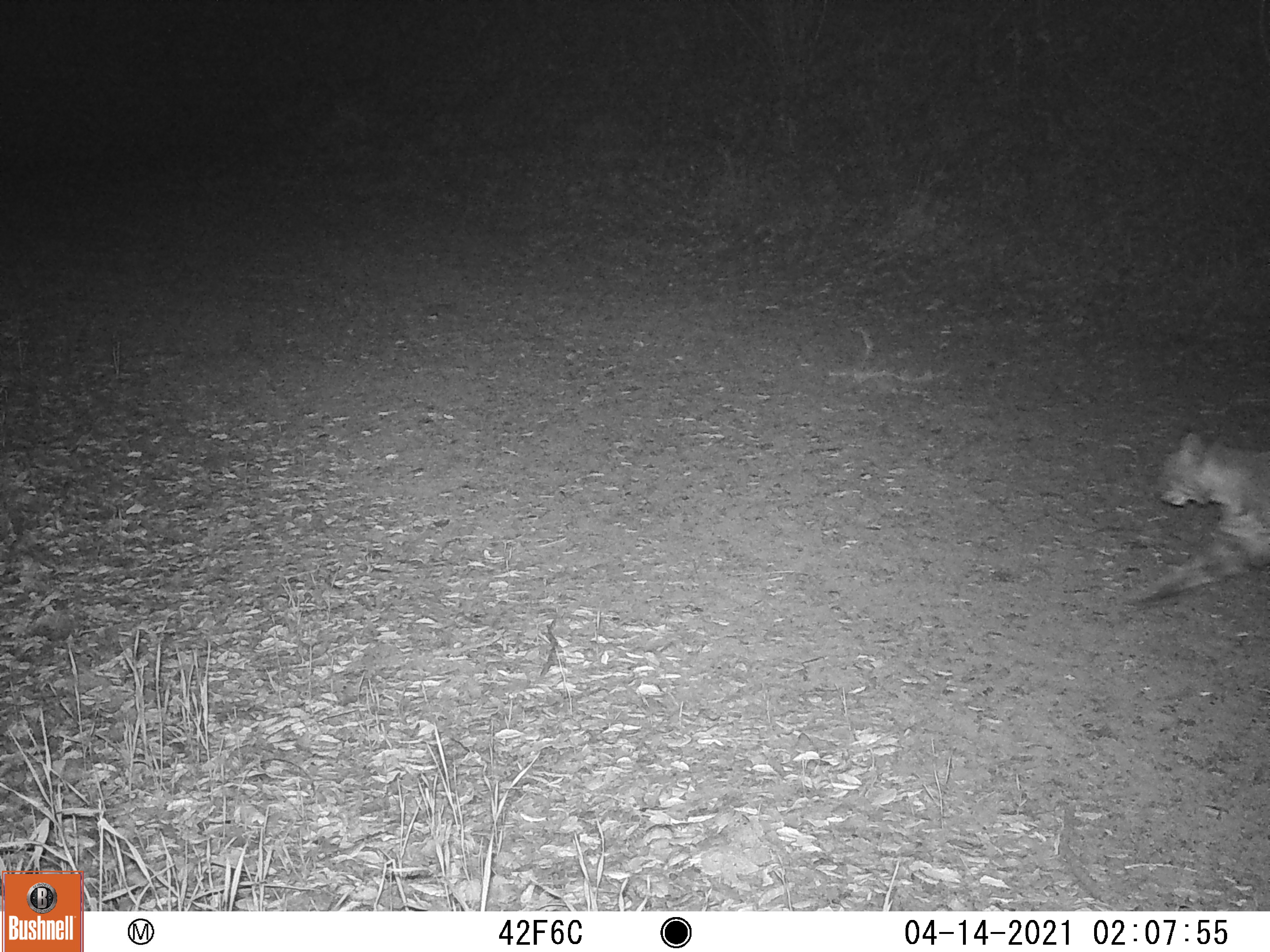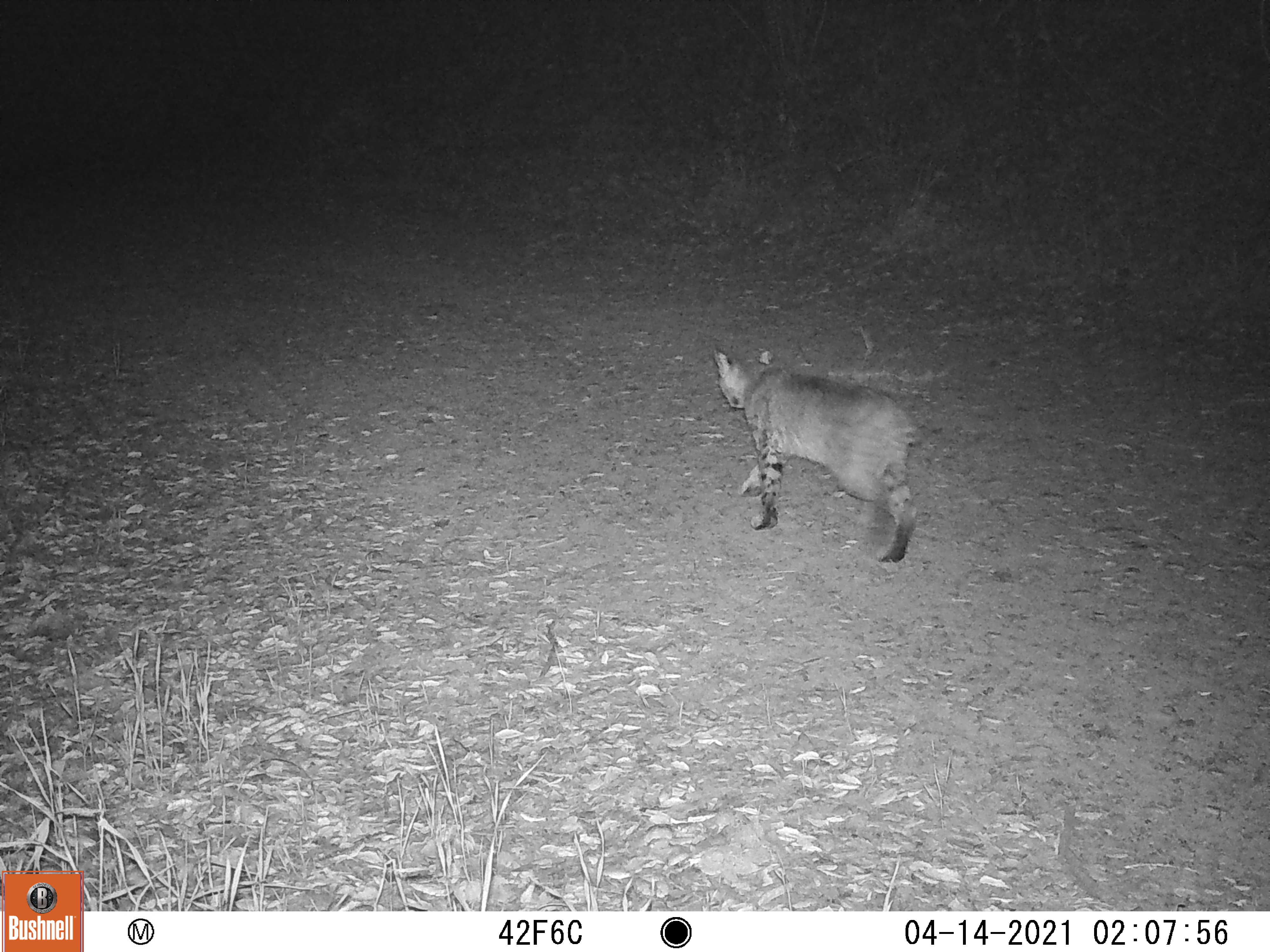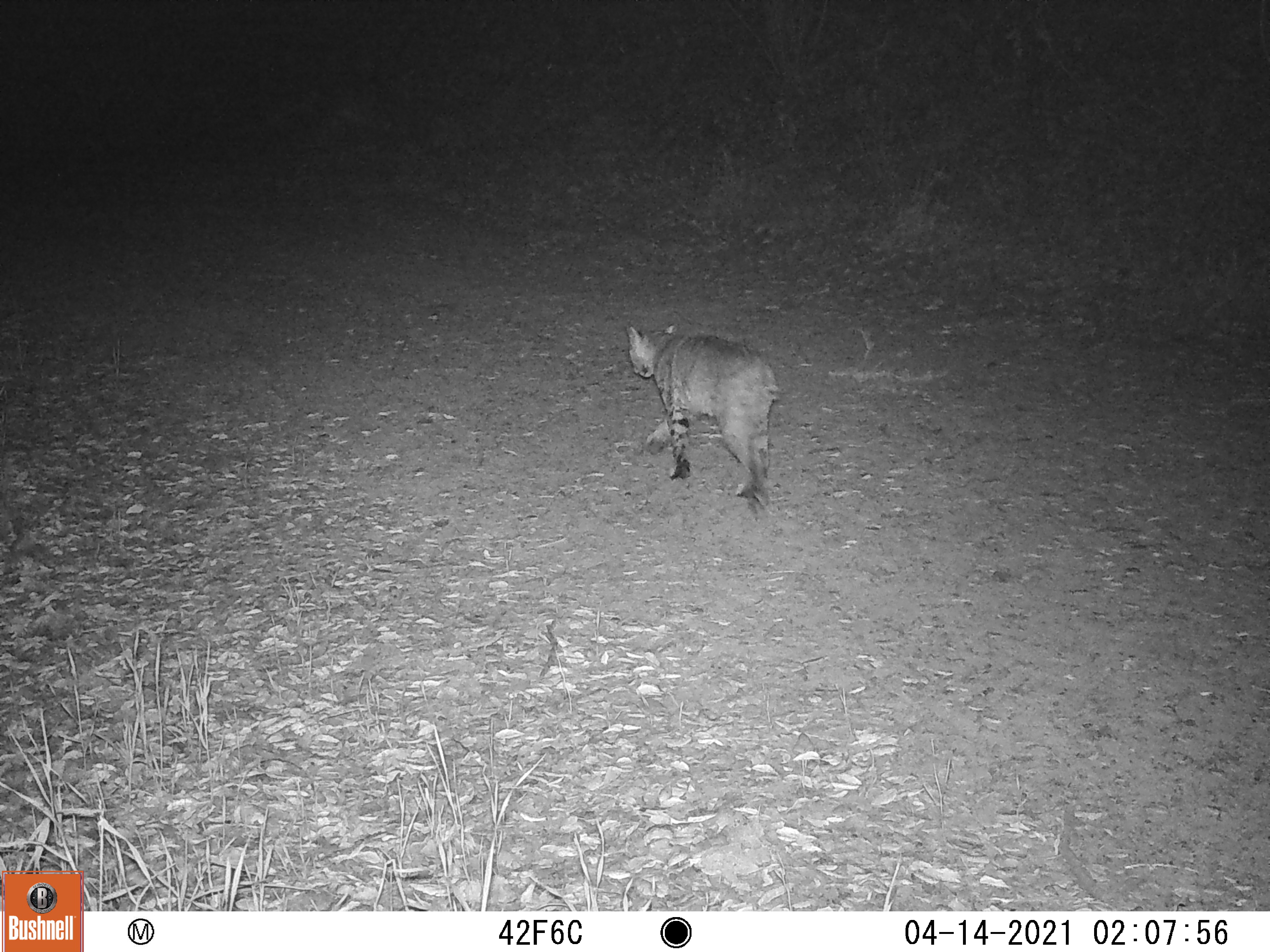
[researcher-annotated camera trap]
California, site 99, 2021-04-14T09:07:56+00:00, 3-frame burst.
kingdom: Animalia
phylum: Chordata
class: Mammalia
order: Carnivora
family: Felidae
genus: Lynx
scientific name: Lynx rufus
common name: bobcat